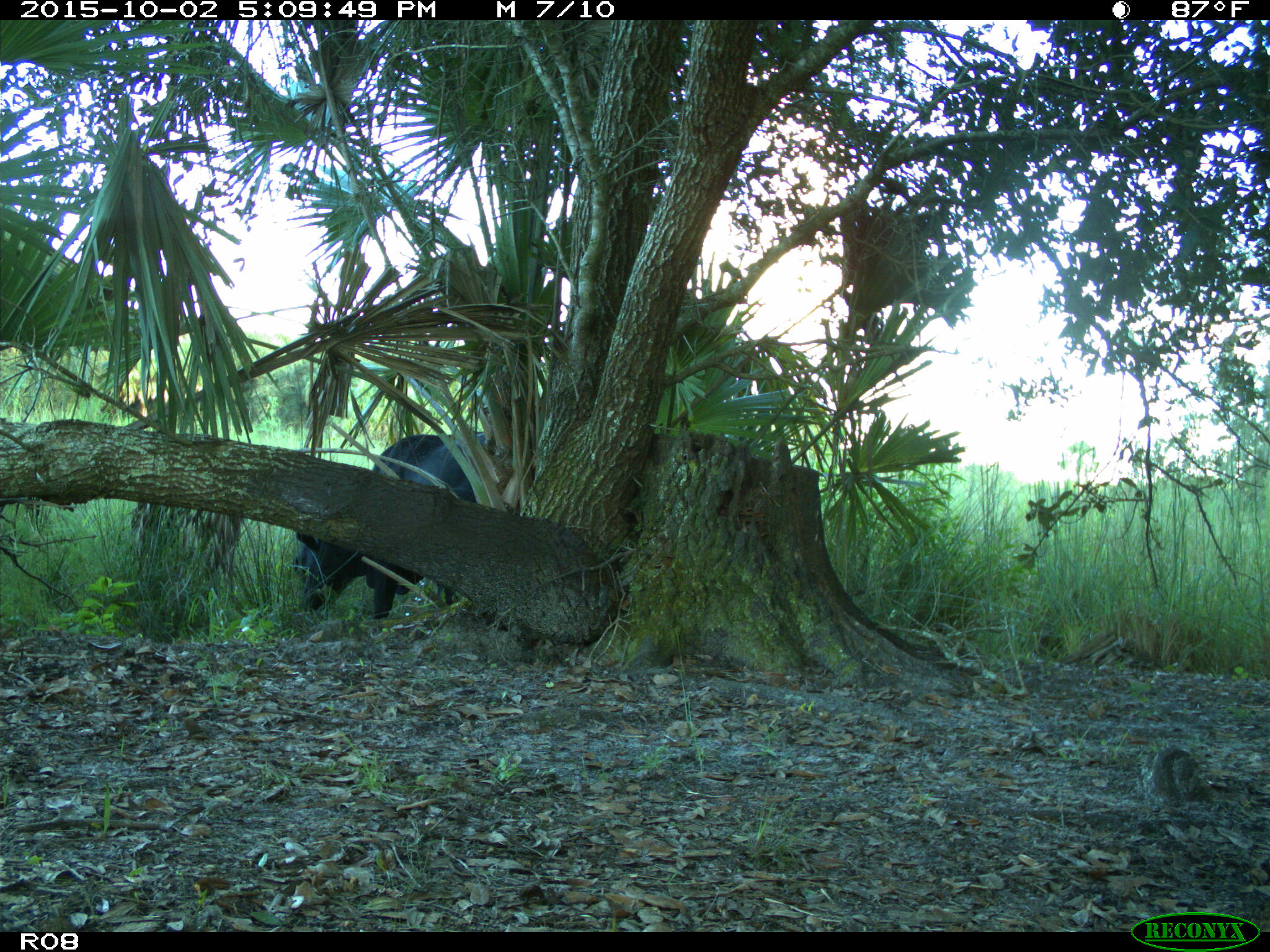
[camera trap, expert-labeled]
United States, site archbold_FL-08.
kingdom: Animalia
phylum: Chordata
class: Mammalia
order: Artiodactyla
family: Bovidae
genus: Bos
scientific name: Bos taurus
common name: domestic cow